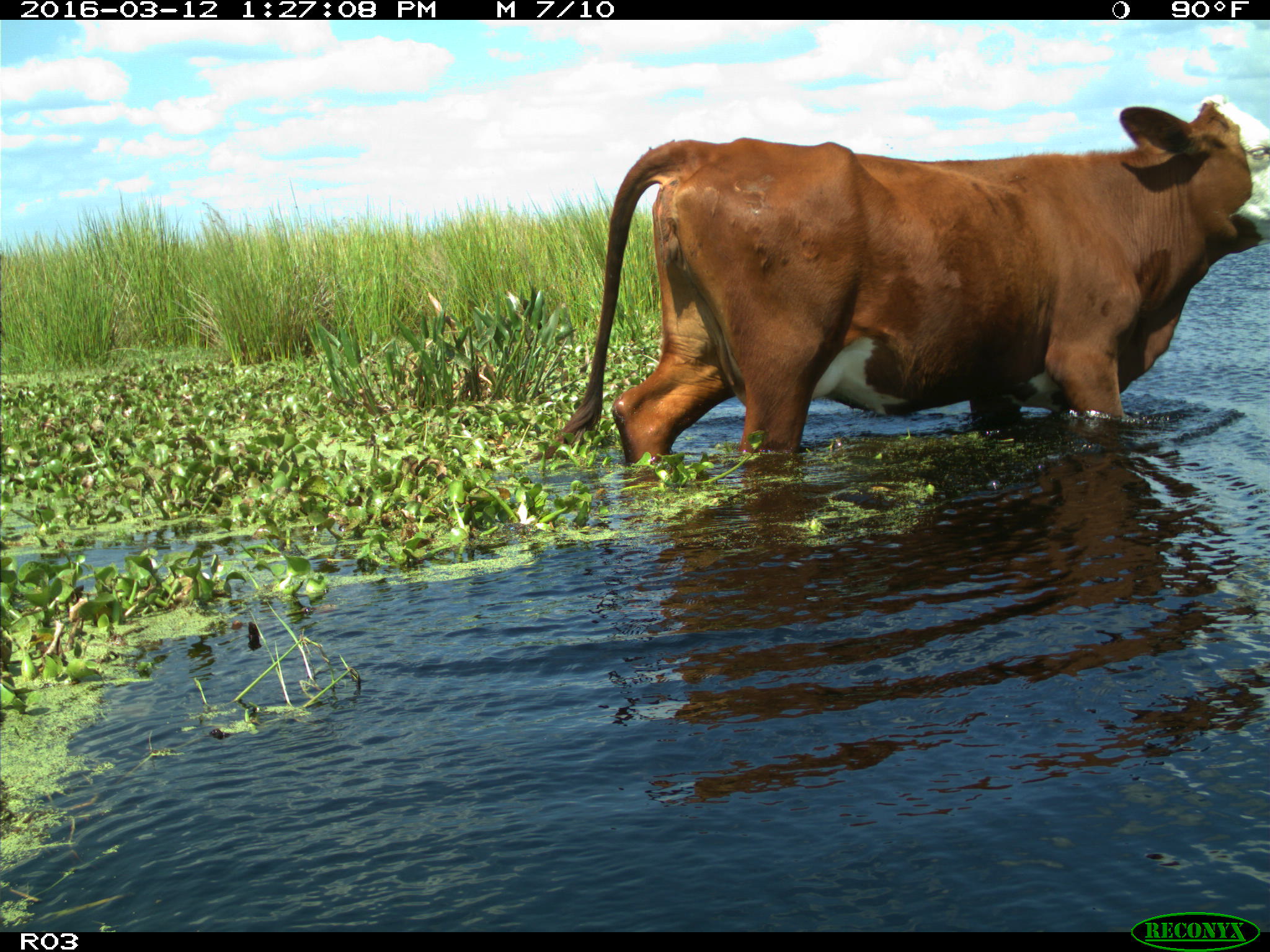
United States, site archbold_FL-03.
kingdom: Animalia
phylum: Chordata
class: Mammalia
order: Artiodactyla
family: Bovidae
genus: Bos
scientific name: Bos taurus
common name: domestic cow